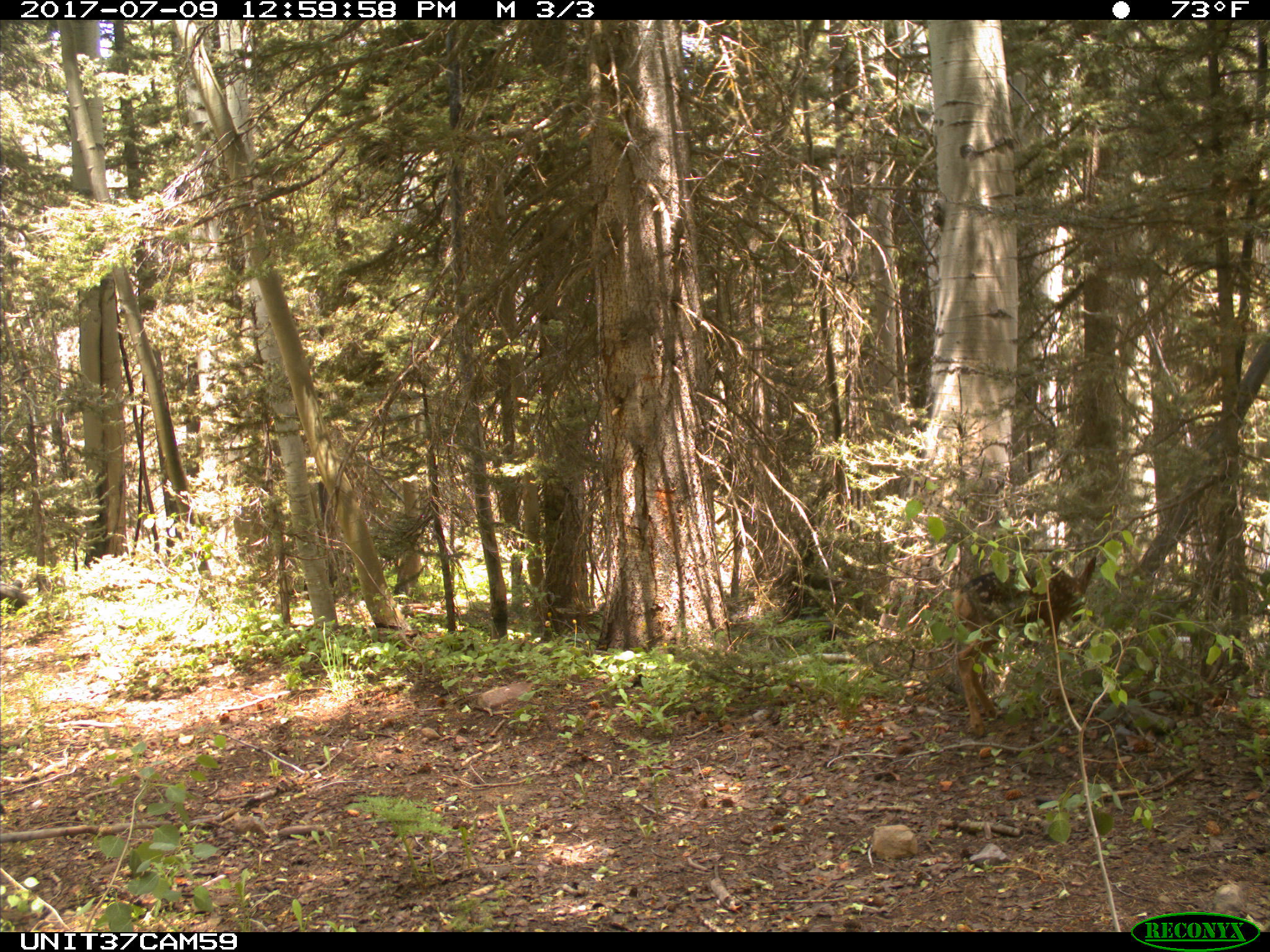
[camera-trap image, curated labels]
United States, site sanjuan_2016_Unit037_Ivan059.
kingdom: Animalia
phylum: Chordata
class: Mammalia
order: Artiodactyla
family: Cervidae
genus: Odocoileus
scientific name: Odocoileus hemionus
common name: mule deer